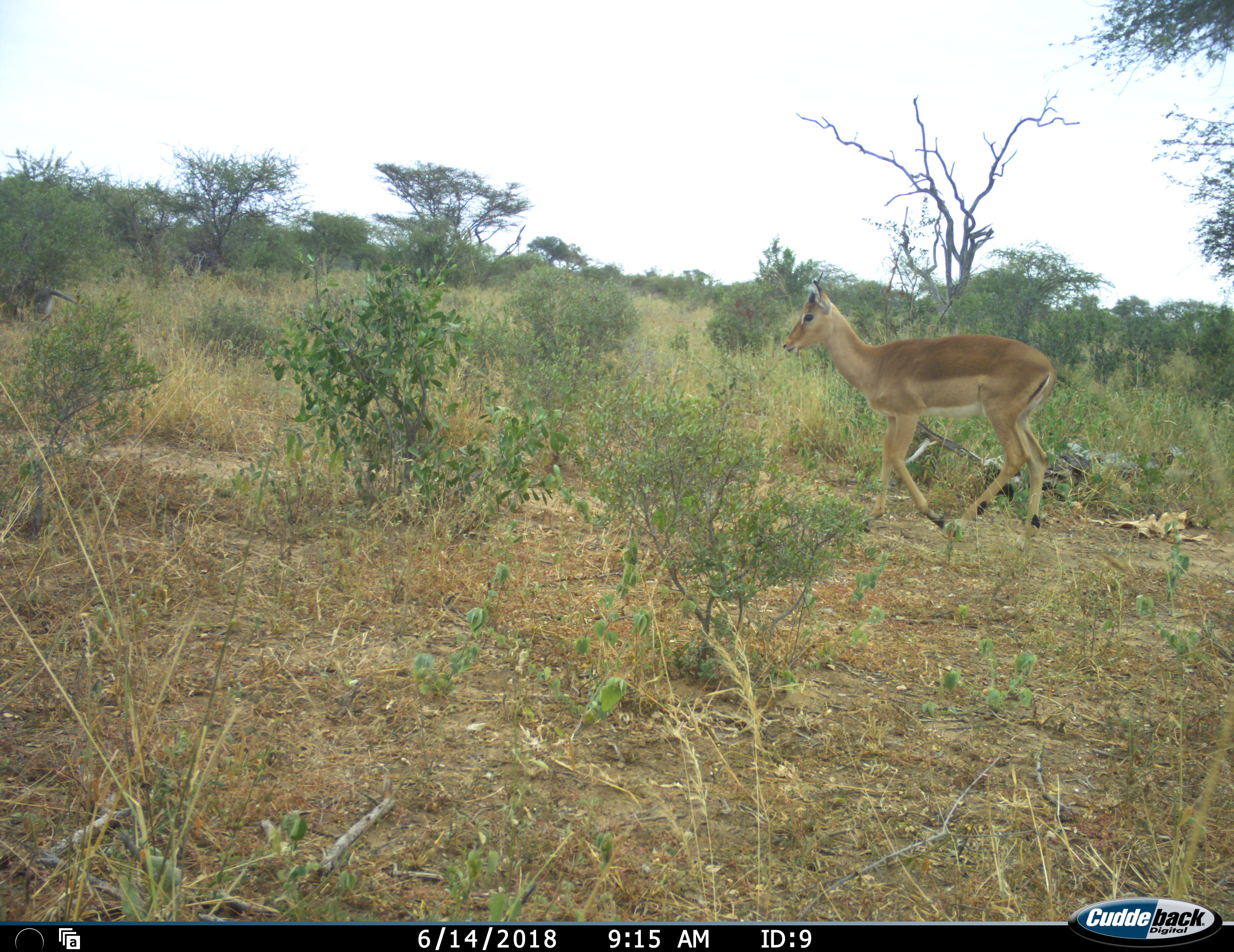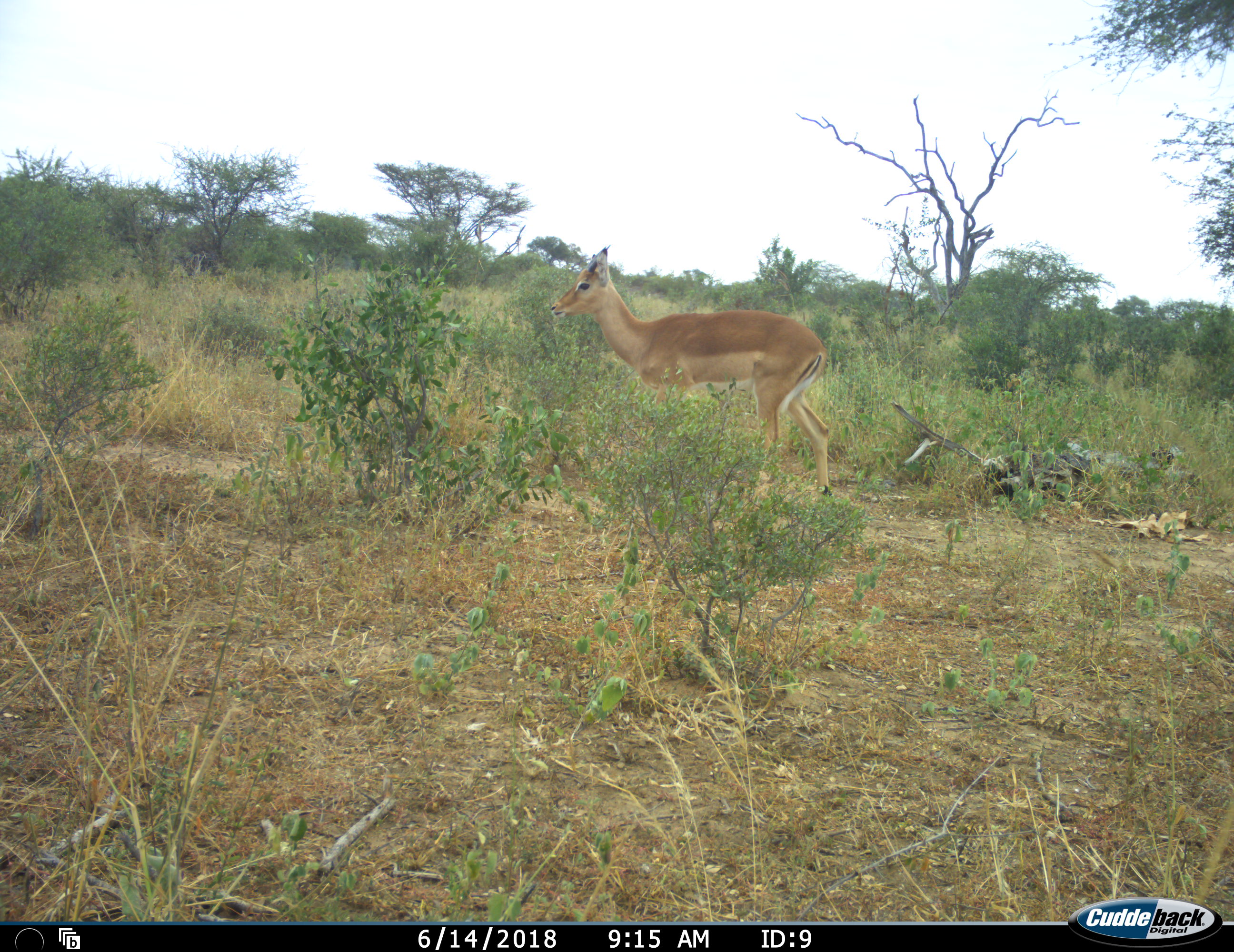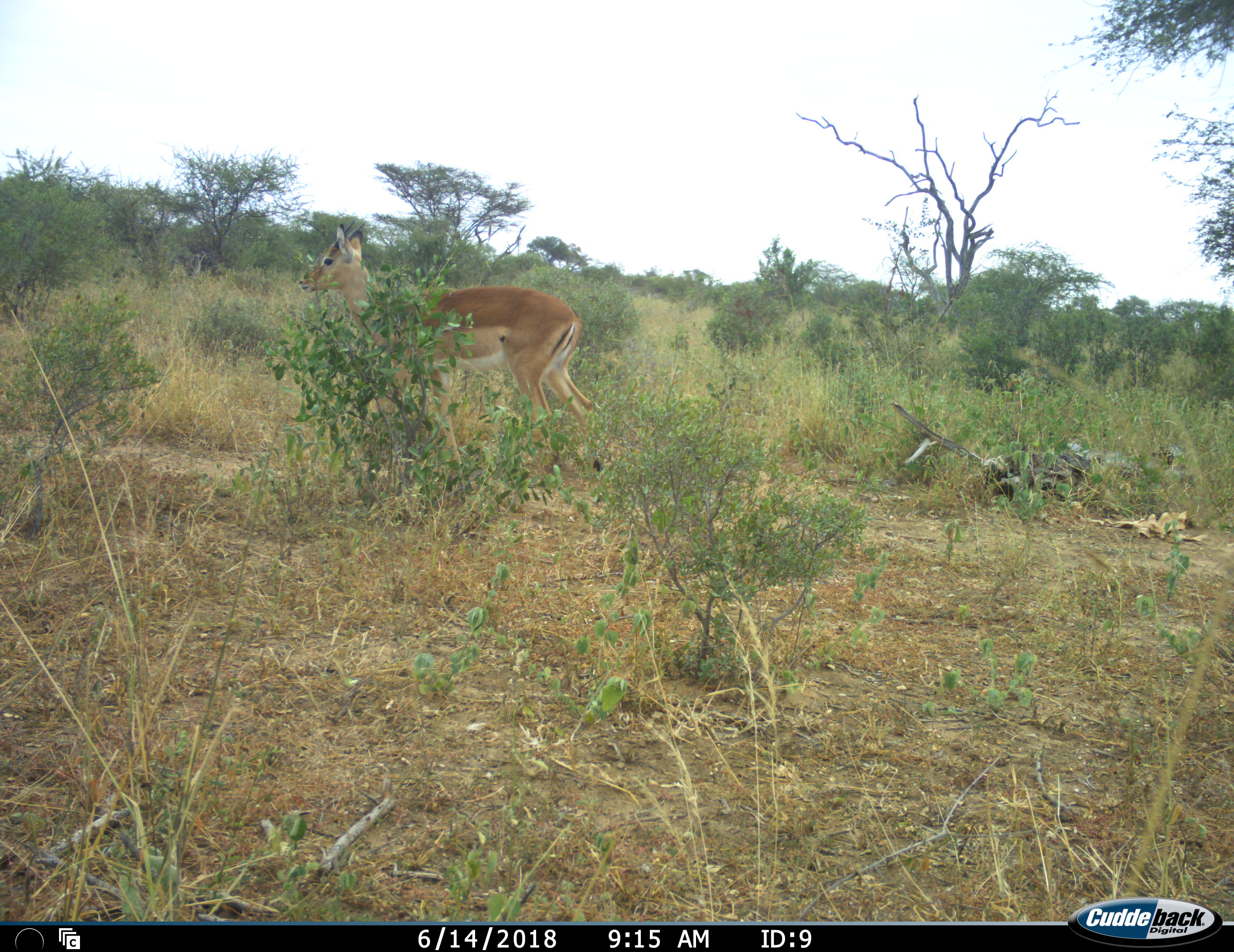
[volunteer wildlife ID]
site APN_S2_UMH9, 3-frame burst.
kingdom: Animalia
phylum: Chordata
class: Mammalia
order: Artiodactyla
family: Bovidae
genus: Aepyceros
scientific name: Aepyceros melampus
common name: impala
Impala (Aepyceros melampus), count 1. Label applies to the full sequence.